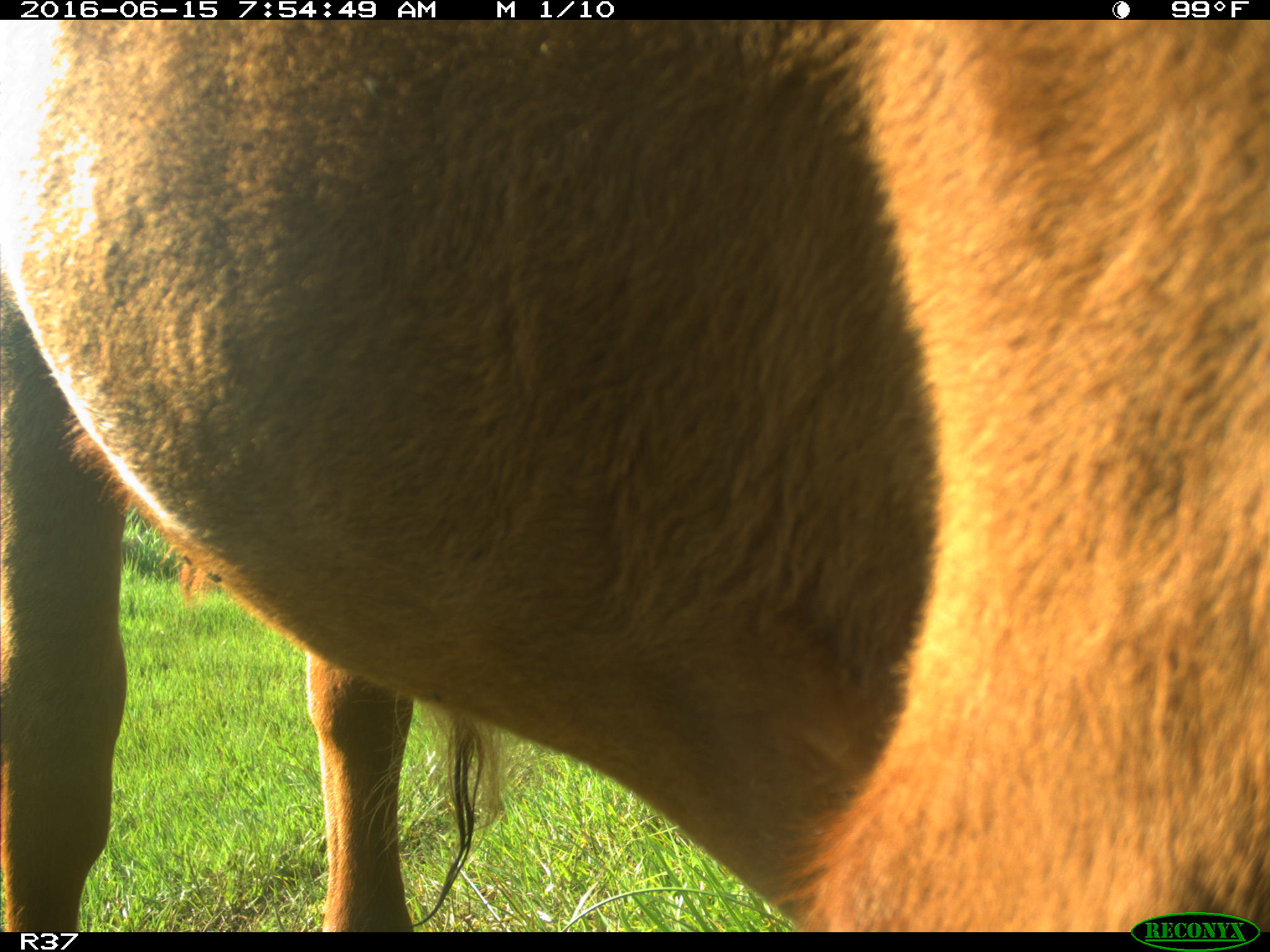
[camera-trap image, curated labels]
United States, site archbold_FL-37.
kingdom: Animalia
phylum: Chordata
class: Mammalia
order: Artiodactyla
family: Bovidae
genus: Bos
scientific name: Bos taurus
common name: domestic cow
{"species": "Bos taurus (domestic cow)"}